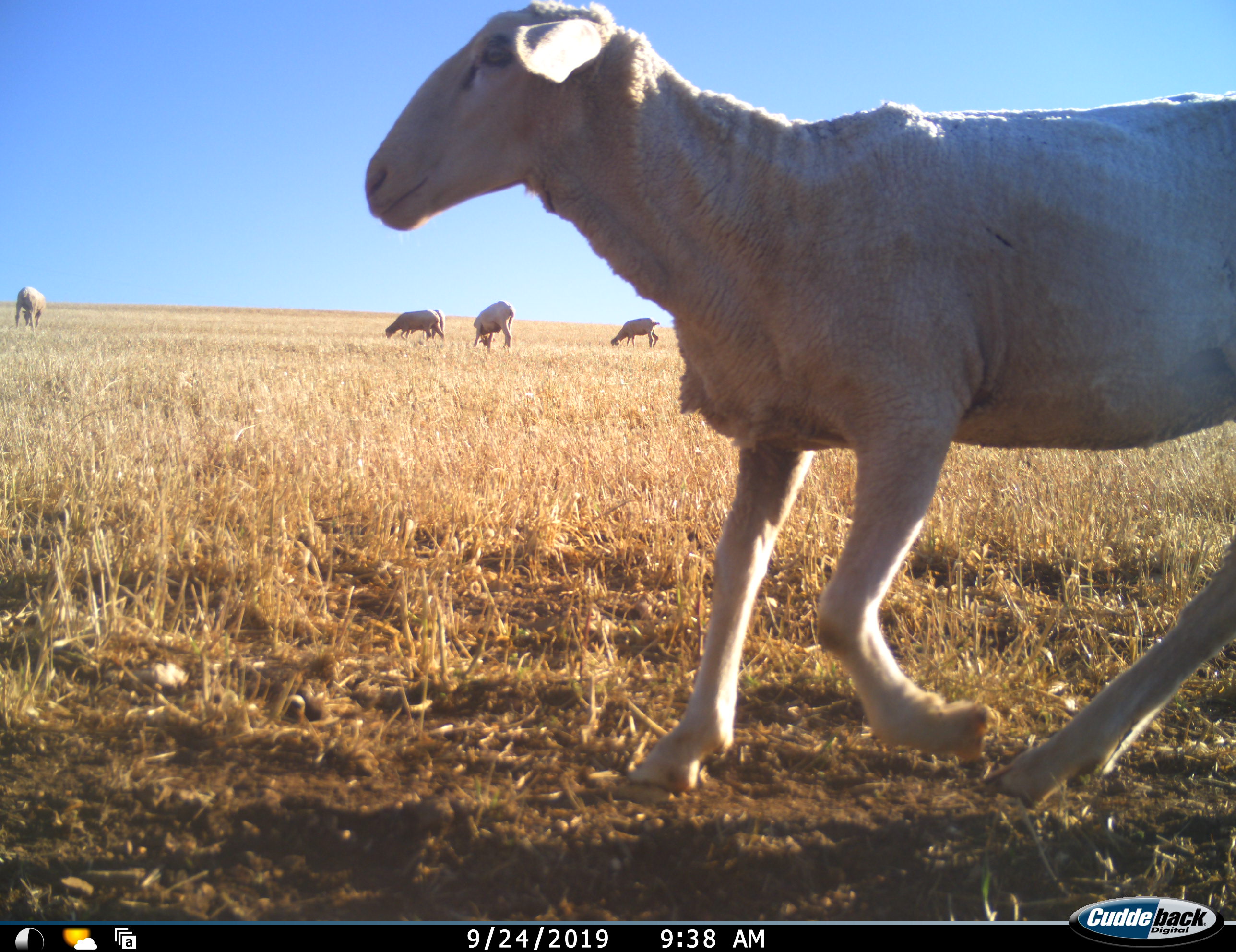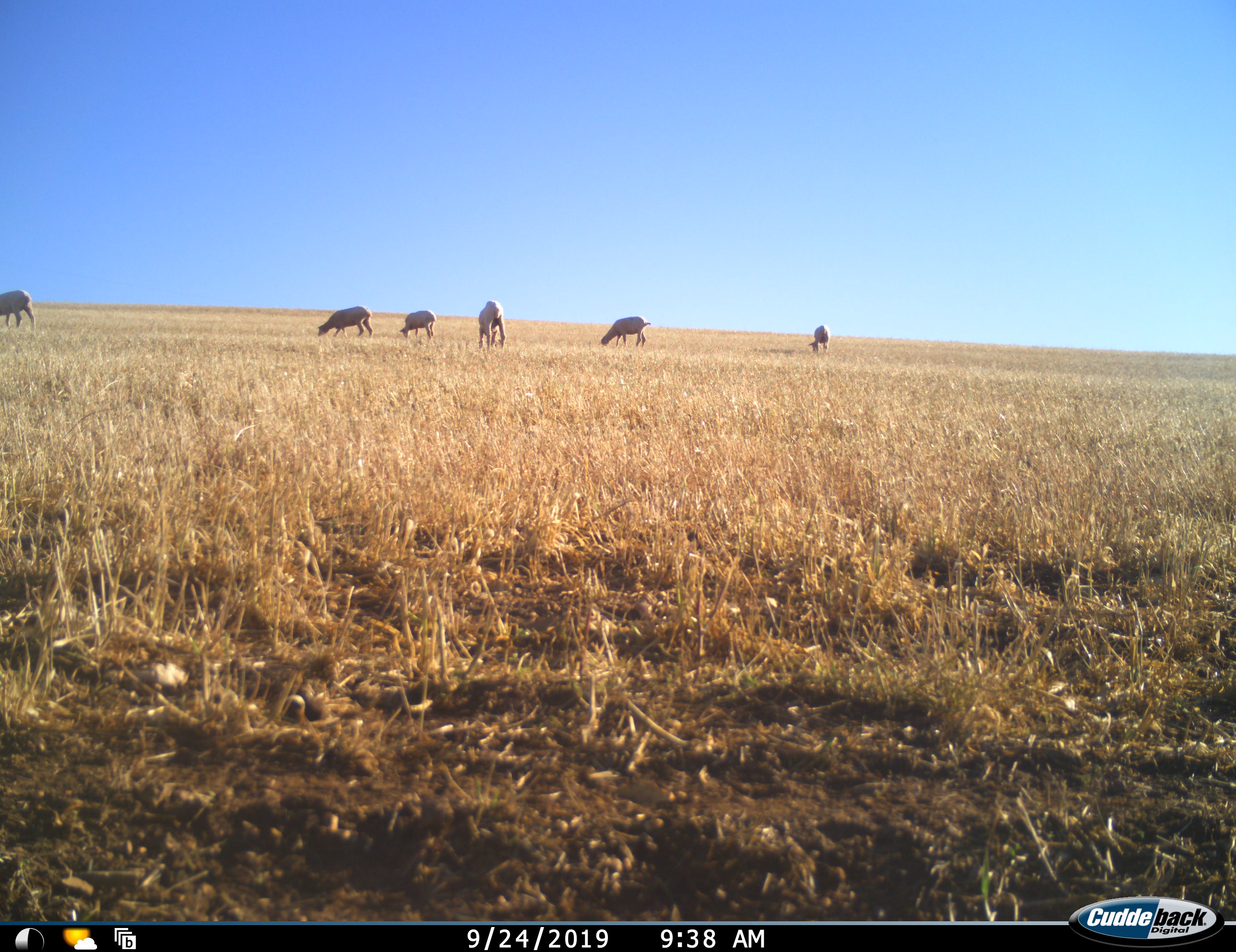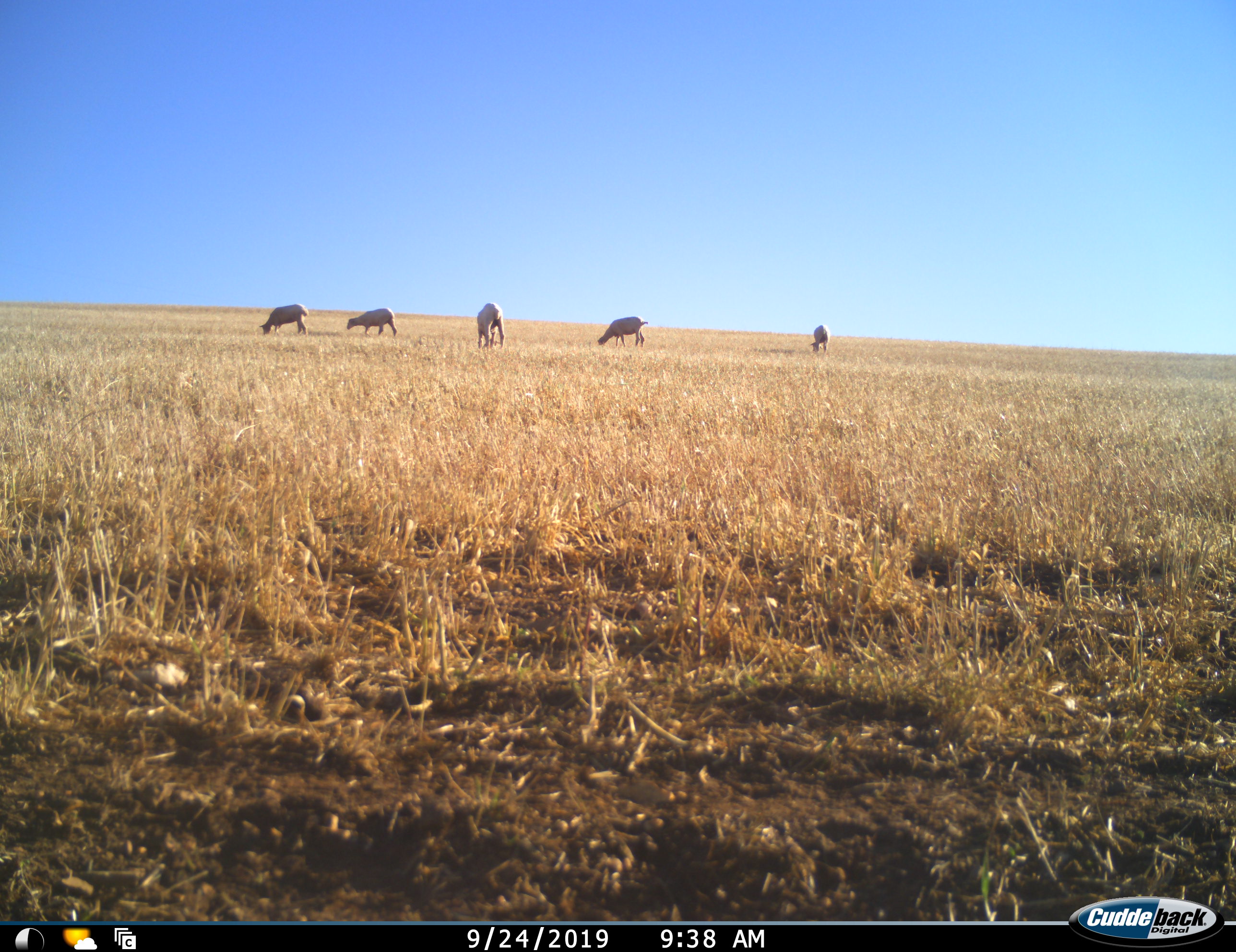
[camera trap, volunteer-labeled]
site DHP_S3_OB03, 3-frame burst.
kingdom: Animalia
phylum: Chordata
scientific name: Vertebrata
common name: domestic animal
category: domesticanimal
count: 7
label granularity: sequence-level